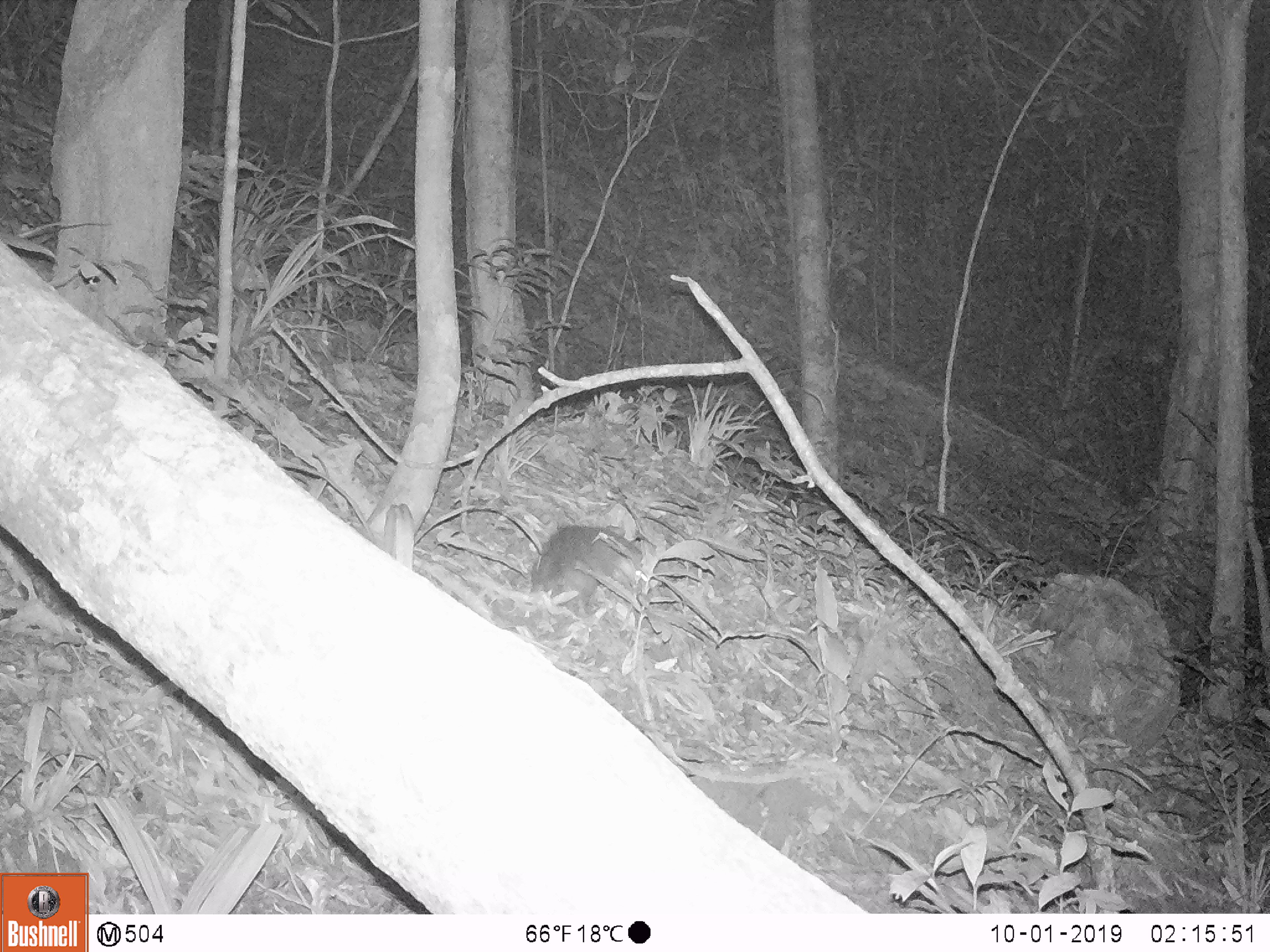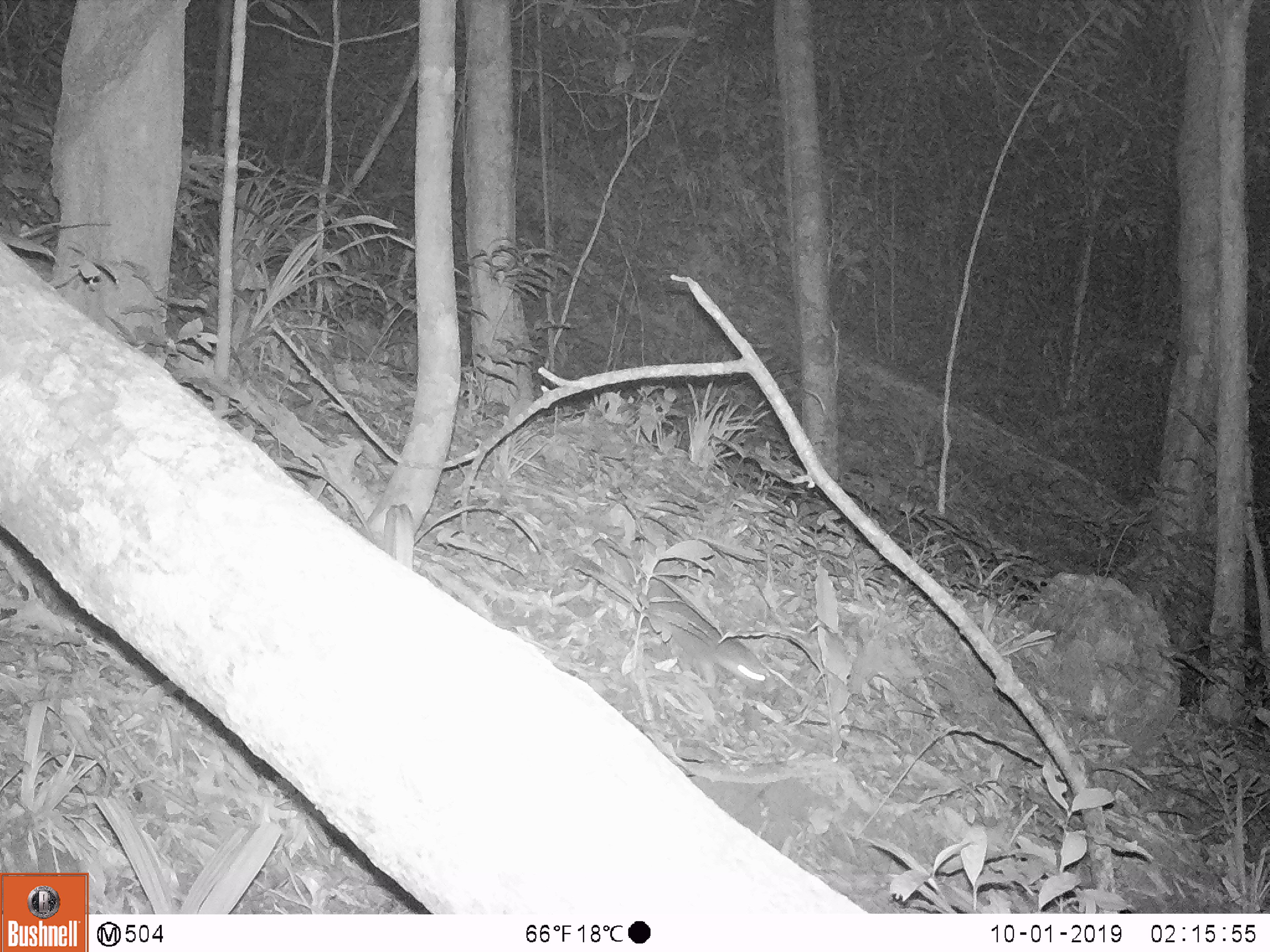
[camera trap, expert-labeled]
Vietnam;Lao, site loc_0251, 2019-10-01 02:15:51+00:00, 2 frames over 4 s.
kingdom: Animalia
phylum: Chordata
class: Mammalia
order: Carnivora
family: Mustelidae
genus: Melogale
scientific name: Melogale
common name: ferret badger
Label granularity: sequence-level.